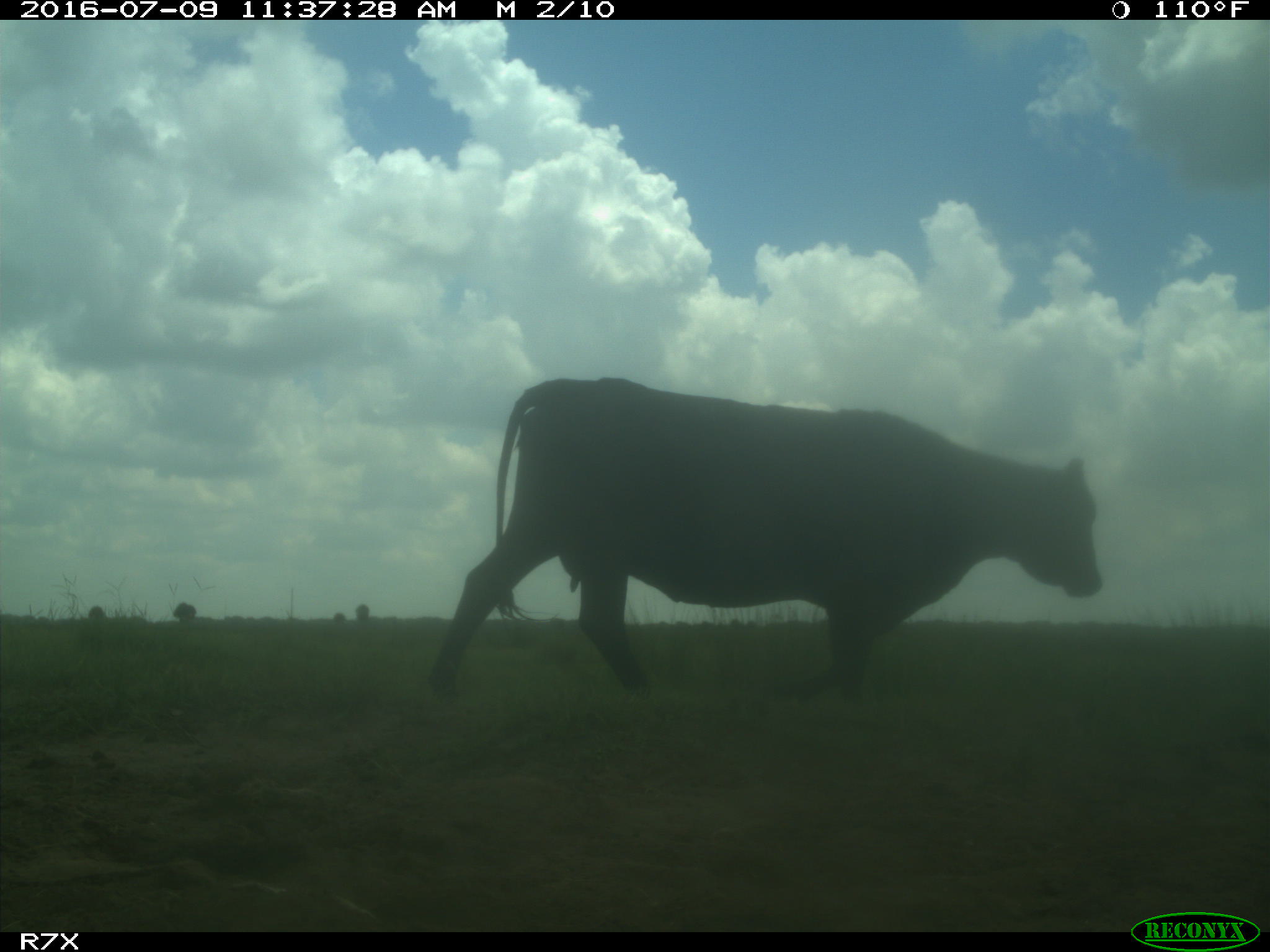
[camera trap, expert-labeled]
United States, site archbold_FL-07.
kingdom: Animalia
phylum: Chordata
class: Mammalia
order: Artiodactyla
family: Bovidae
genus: Bos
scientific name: Bos taurus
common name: domestic cow